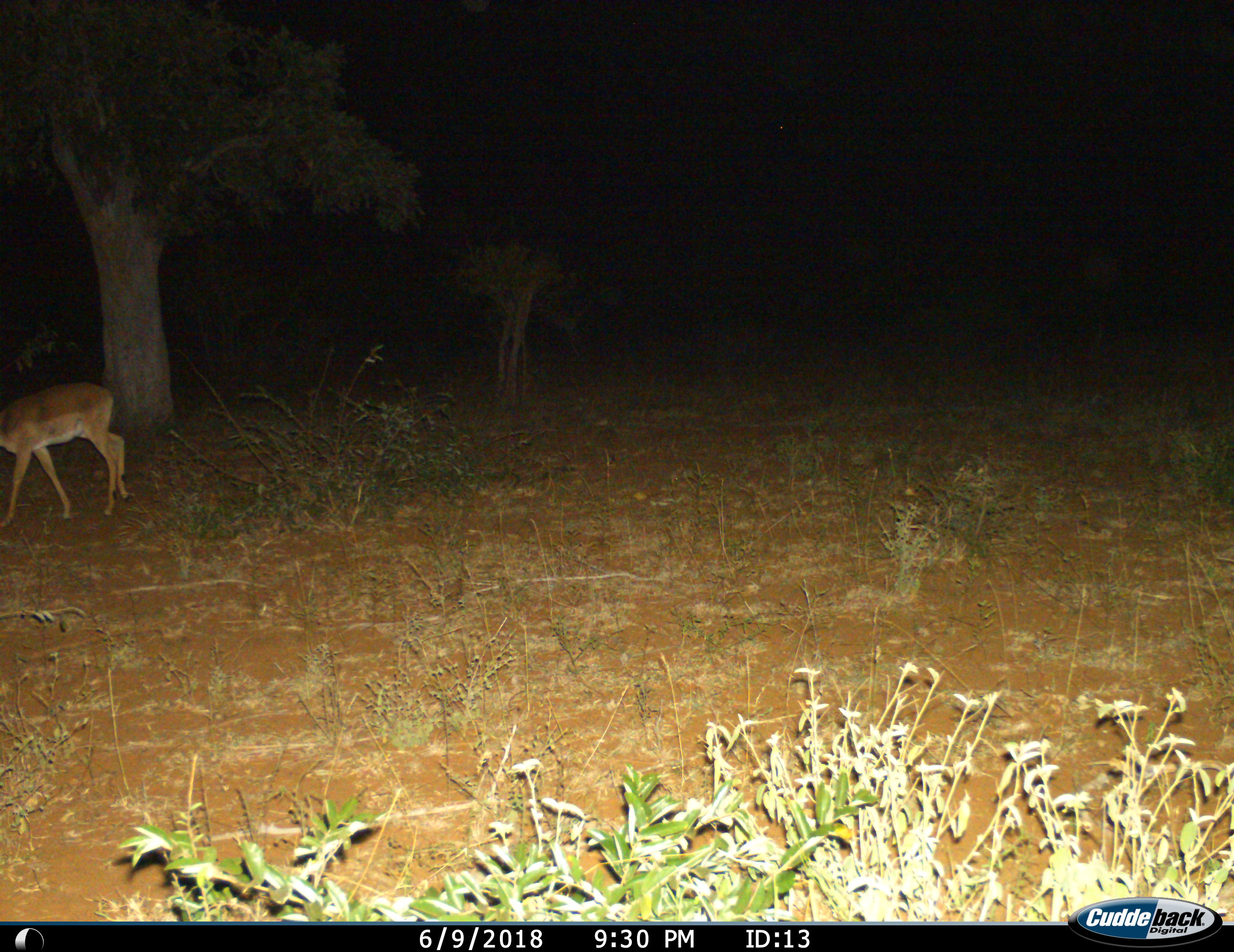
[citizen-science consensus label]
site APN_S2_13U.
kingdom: Animalia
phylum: Chordata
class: Mammalia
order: Artiodactyla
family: Bovidae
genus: Aepyceros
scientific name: Aepyceros melampus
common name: impala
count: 1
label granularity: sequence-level